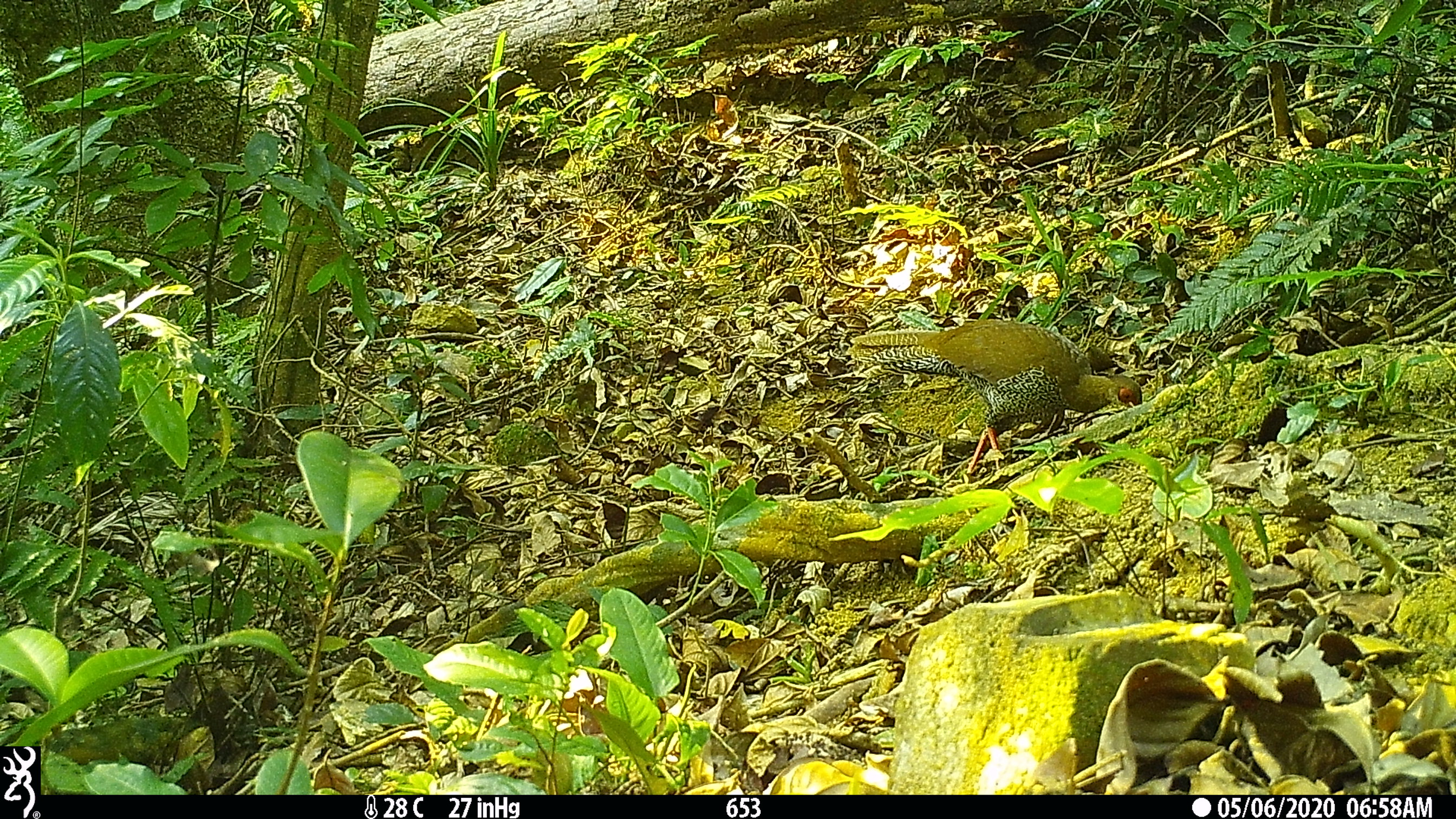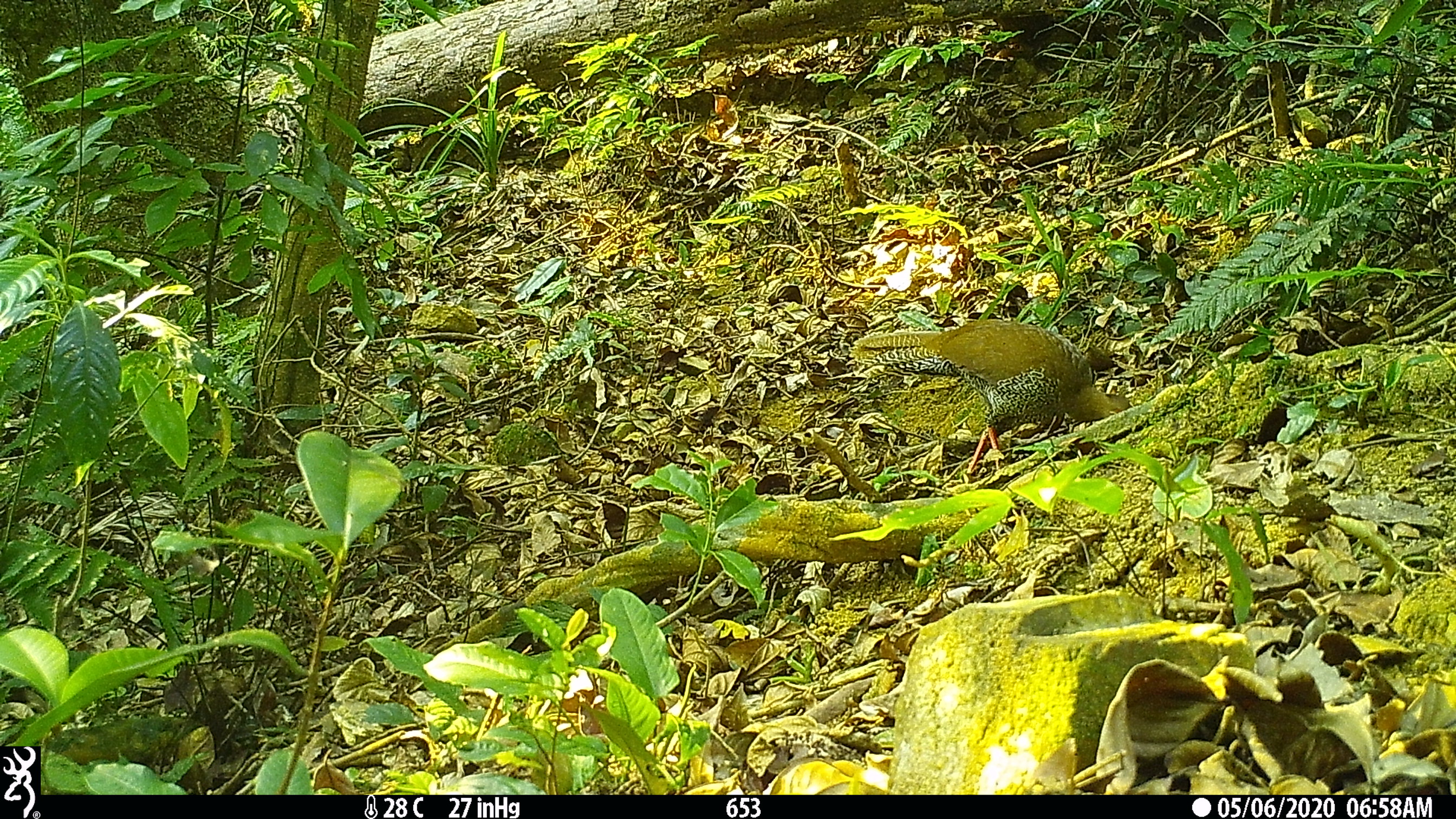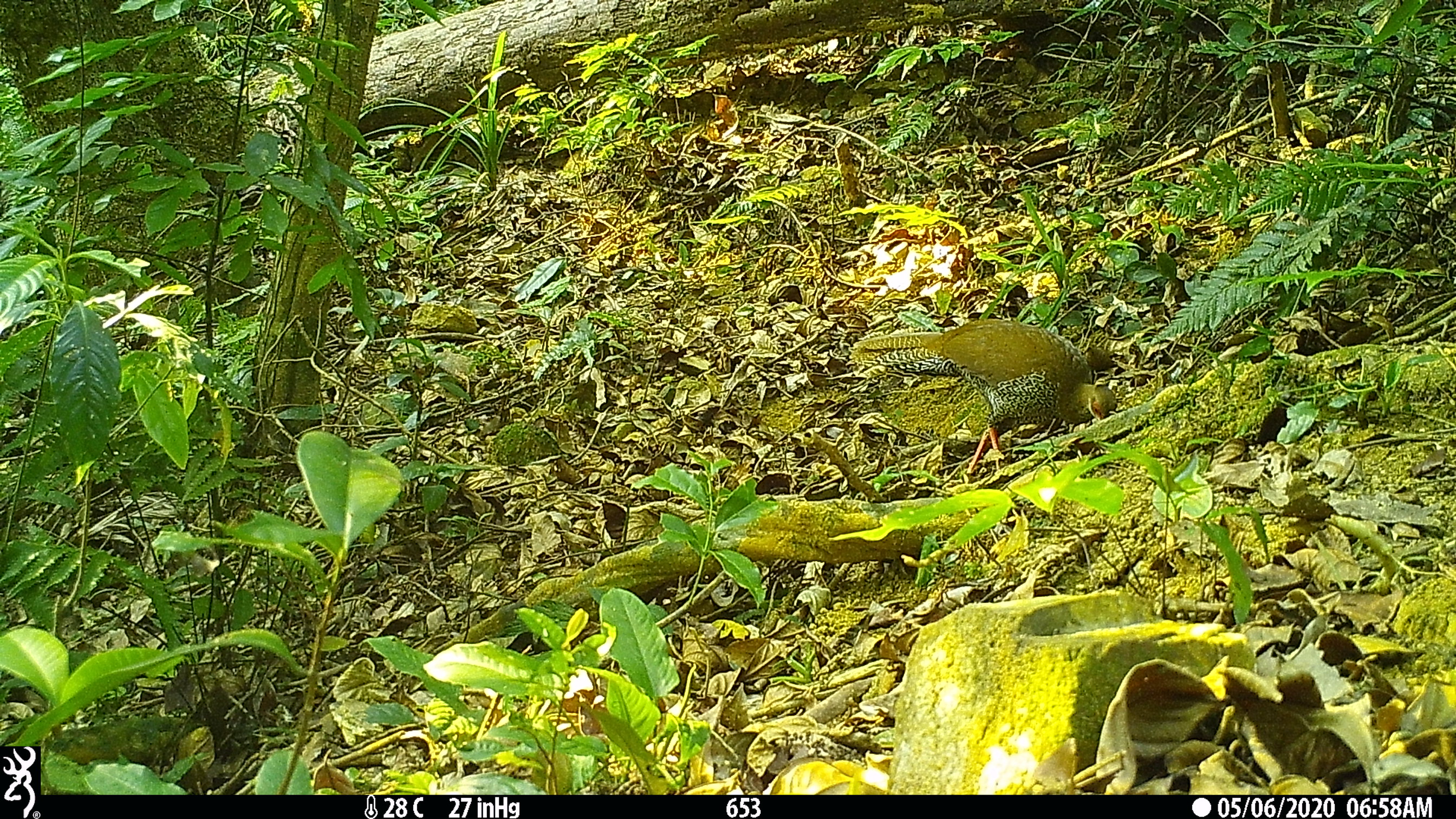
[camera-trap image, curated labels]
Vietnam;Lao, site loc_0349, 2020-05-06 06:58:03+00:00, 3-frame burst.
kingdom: Animalia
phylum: Chordata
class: Aves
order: Galliformes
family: Phasianidae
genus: Lophura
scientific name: Lophura nycthemera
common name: silver pheasant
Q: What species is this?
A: Silver pheasant (Lophura nycthemera).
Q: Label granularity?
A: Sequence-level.